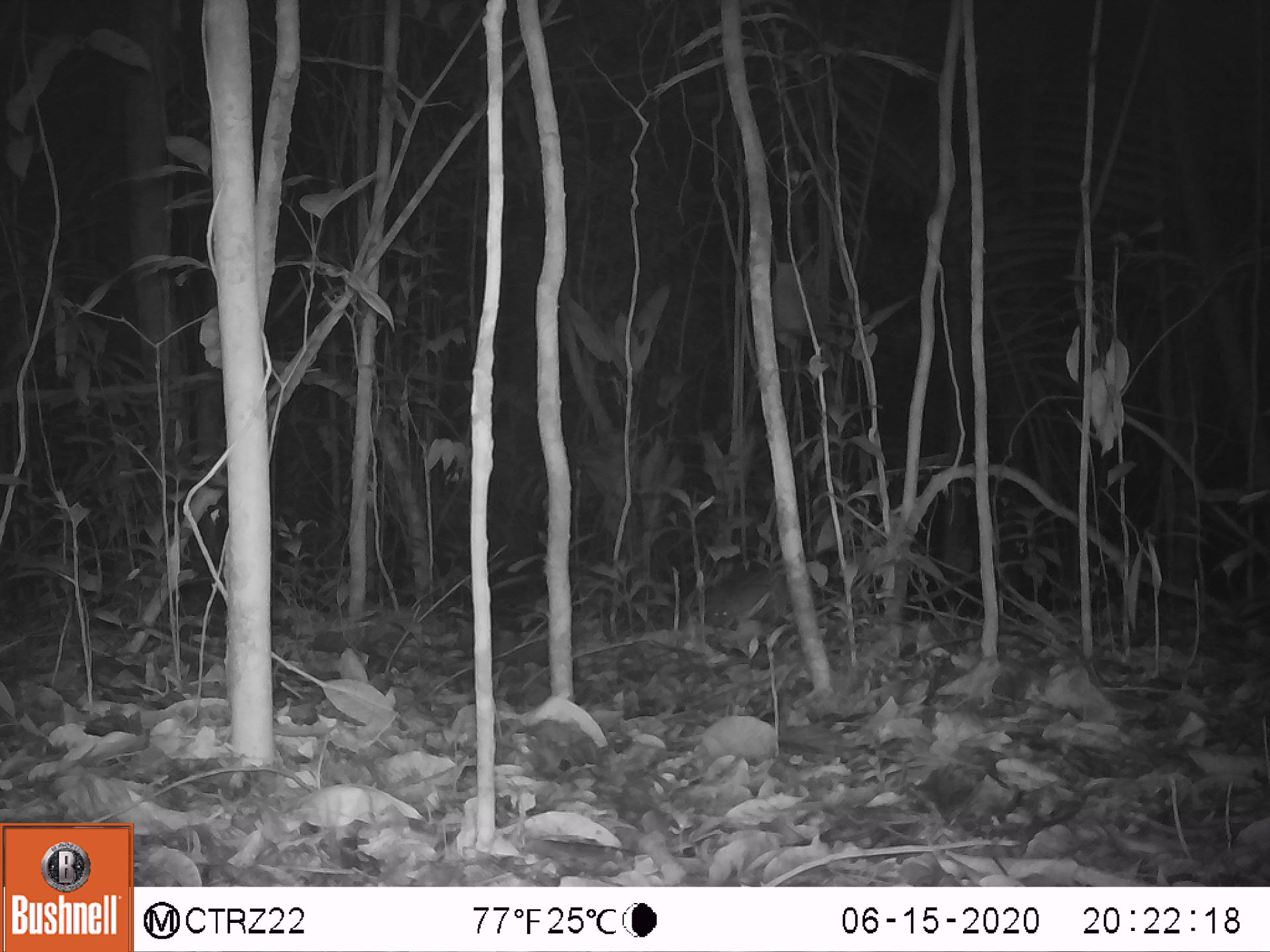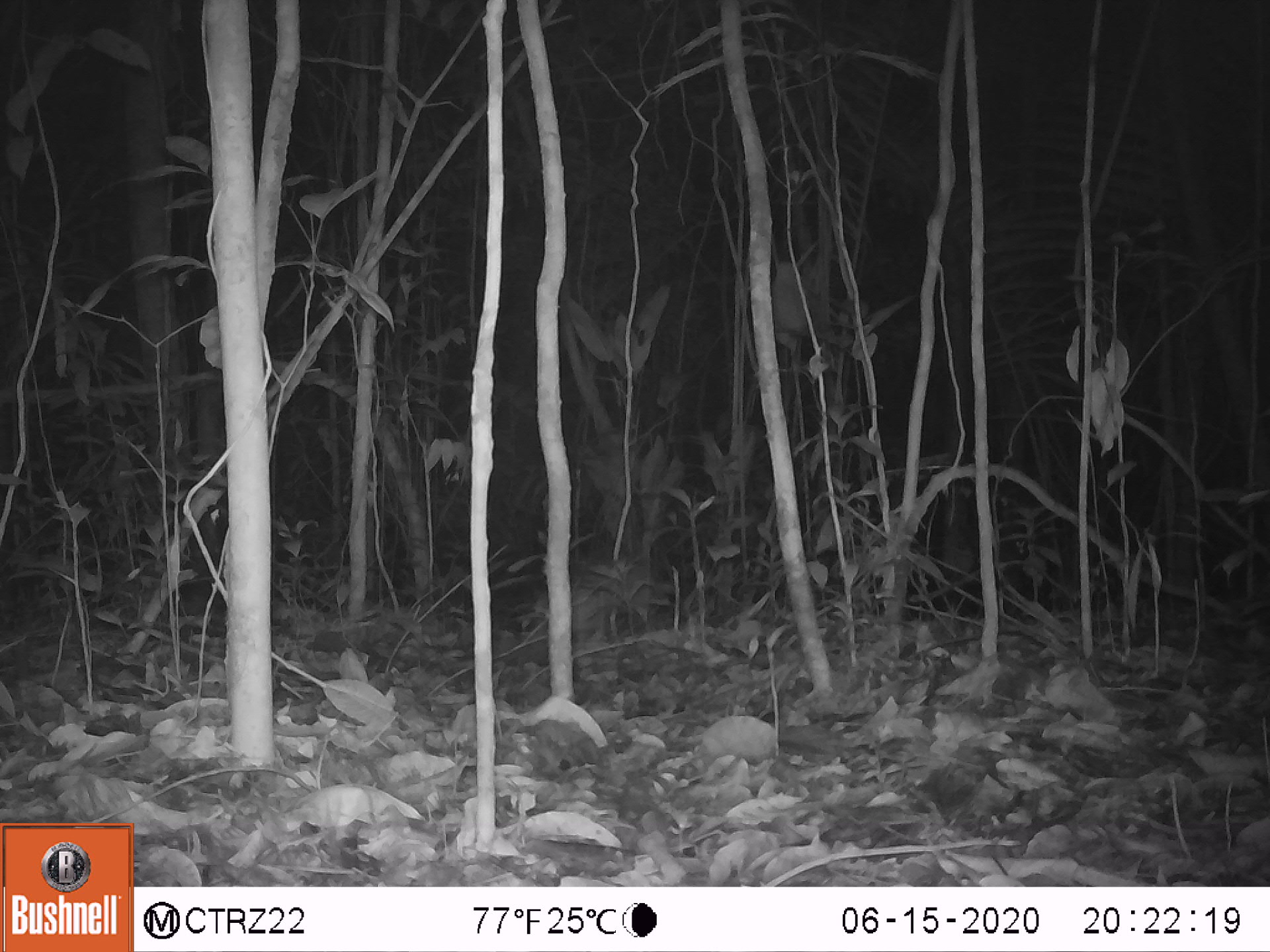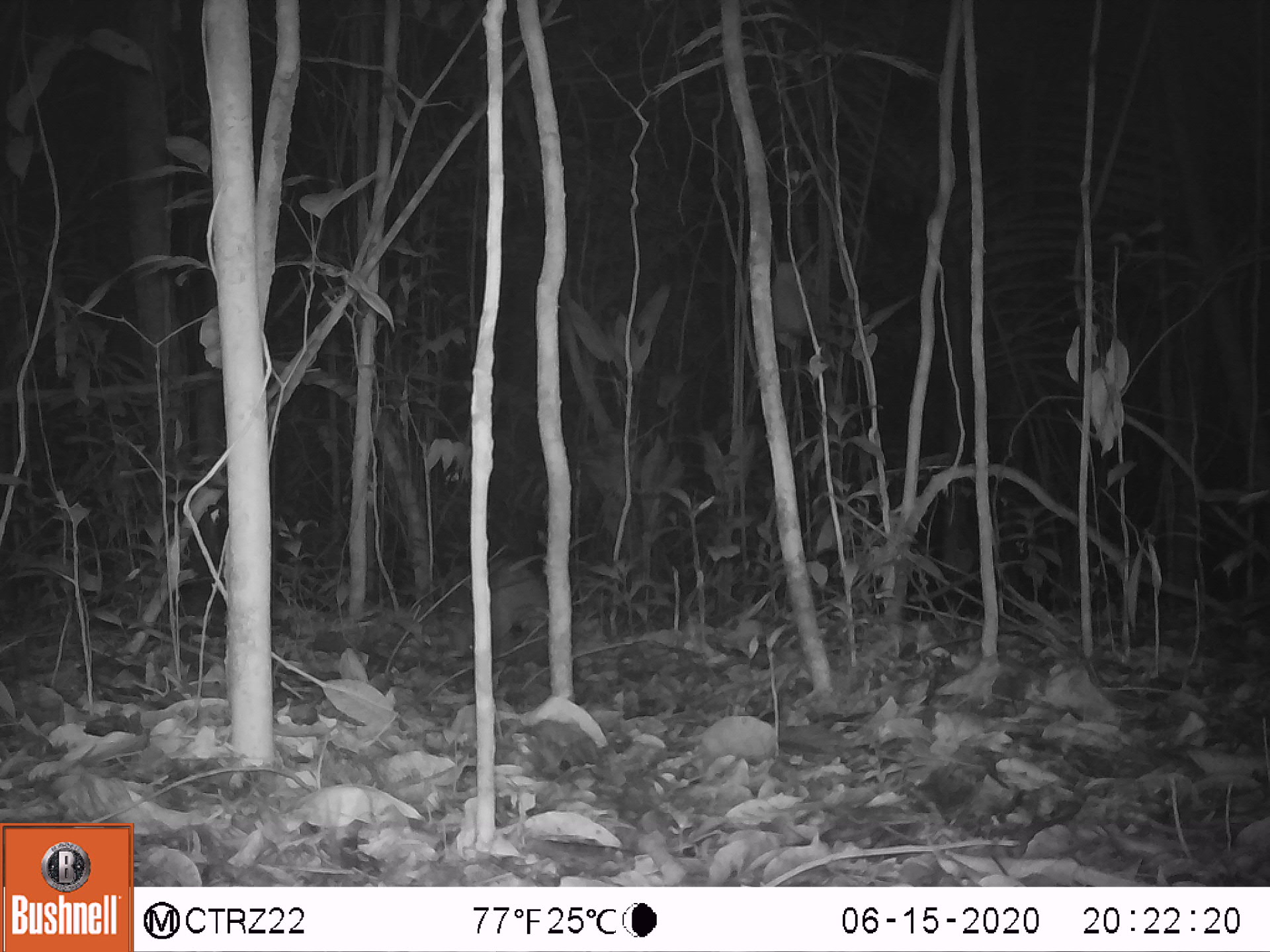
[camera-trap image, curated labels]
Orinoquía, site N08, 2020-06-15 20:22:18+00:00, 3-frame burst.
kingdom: Animalia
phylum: Chordata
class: Mammalia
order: Cingulata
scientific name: Cingulata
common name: armadillo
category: unknown armadillo